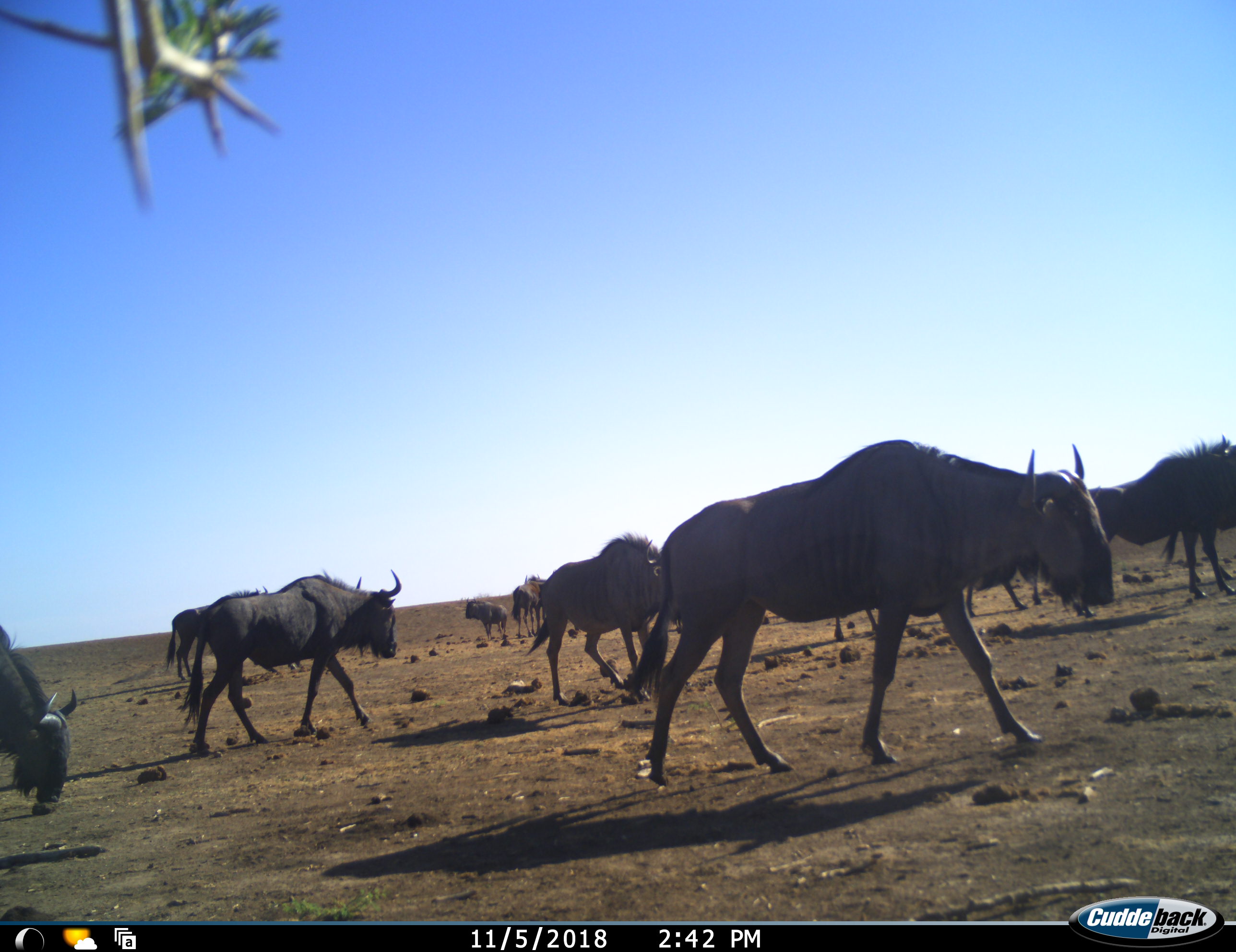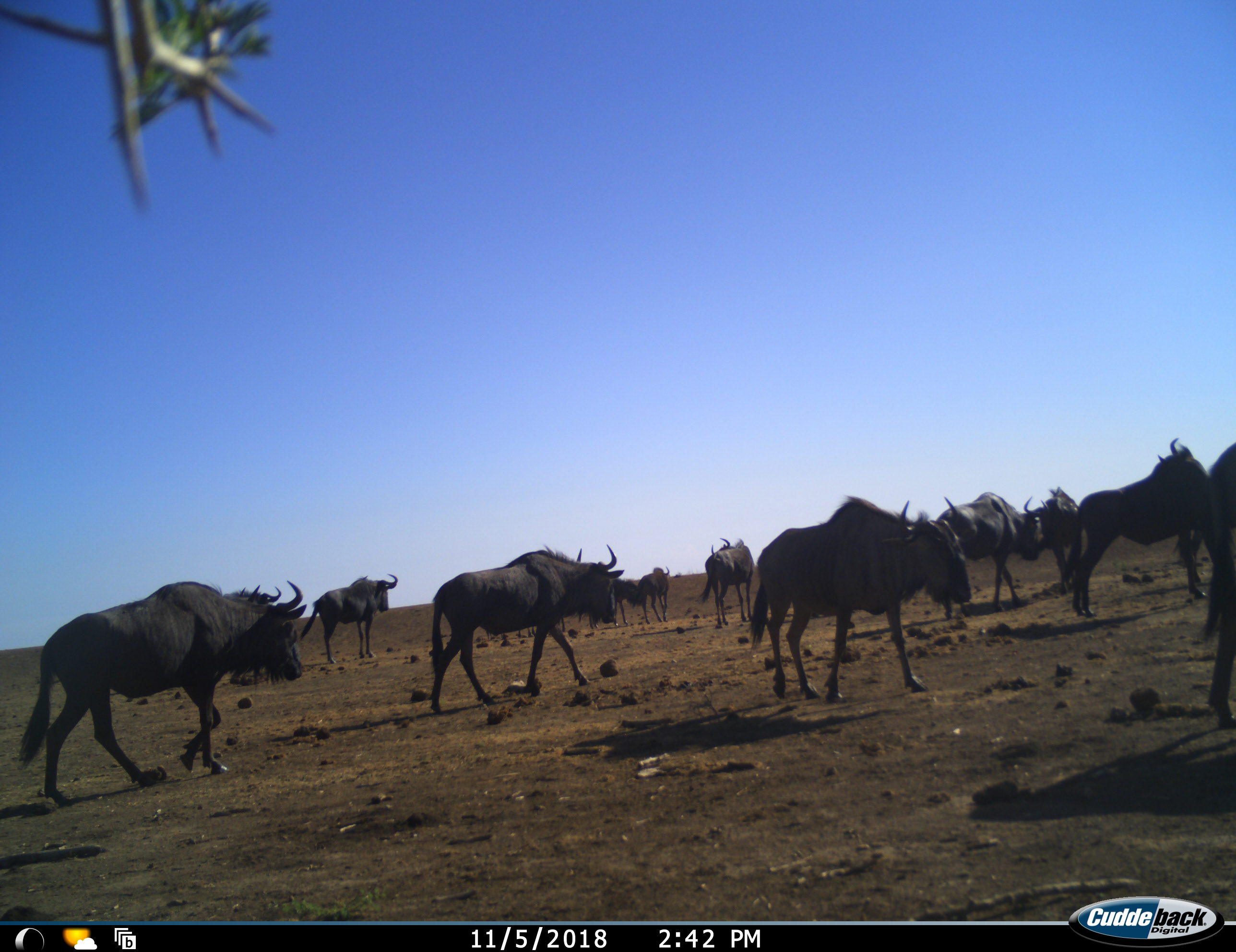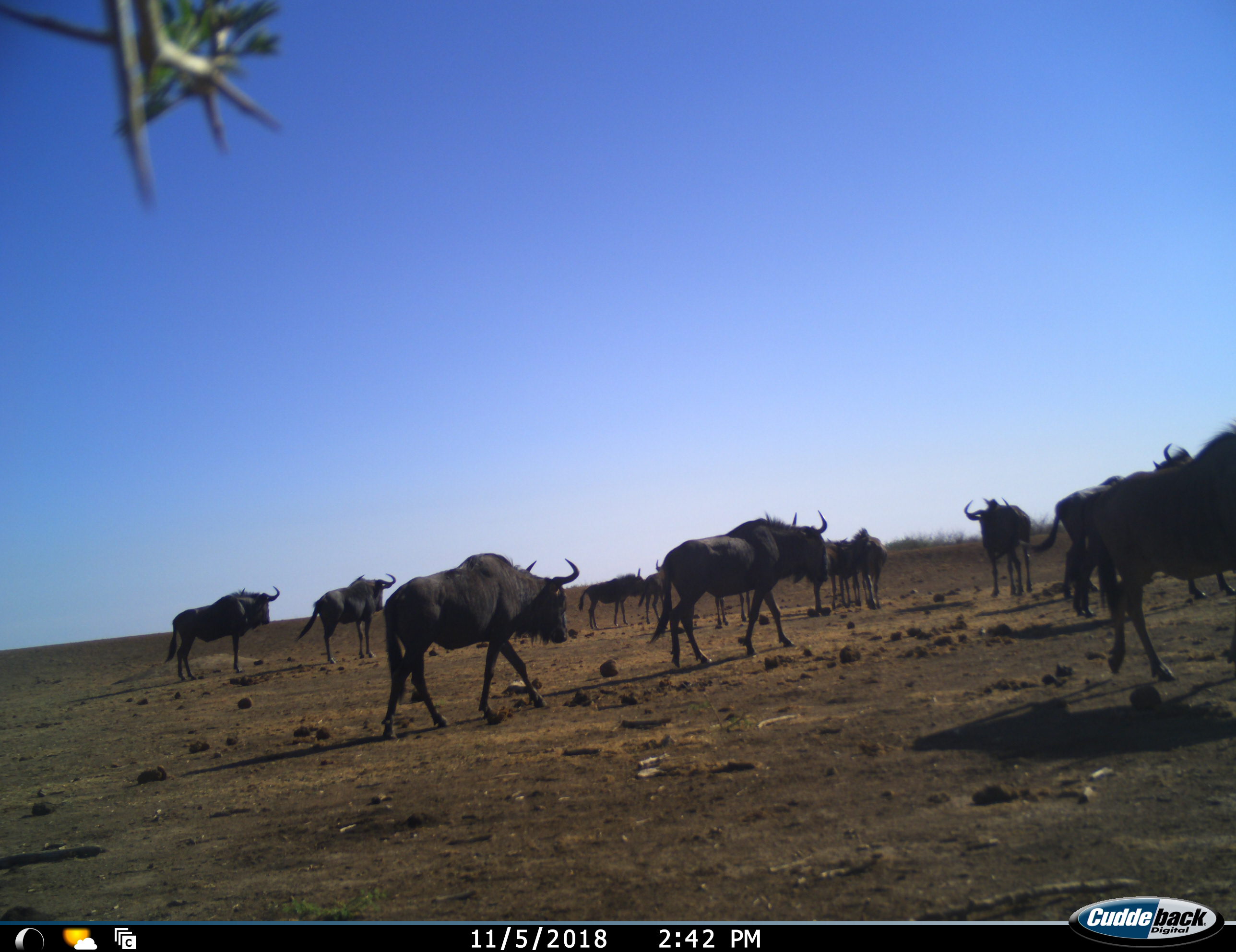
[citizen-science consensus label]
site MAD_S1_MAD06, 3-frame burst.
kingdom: Animalia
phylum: Chordata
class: Mammalia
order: Artiodactyla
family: Bovidae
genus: Connochaetes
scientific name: Connochaetes taurinus taurinus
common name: blue wildebeest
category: wildebeestblue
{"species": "wildebeestblue (blue wildebeest) (Connochaetes taurinus taurinus)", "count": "11-50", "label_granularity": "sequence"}